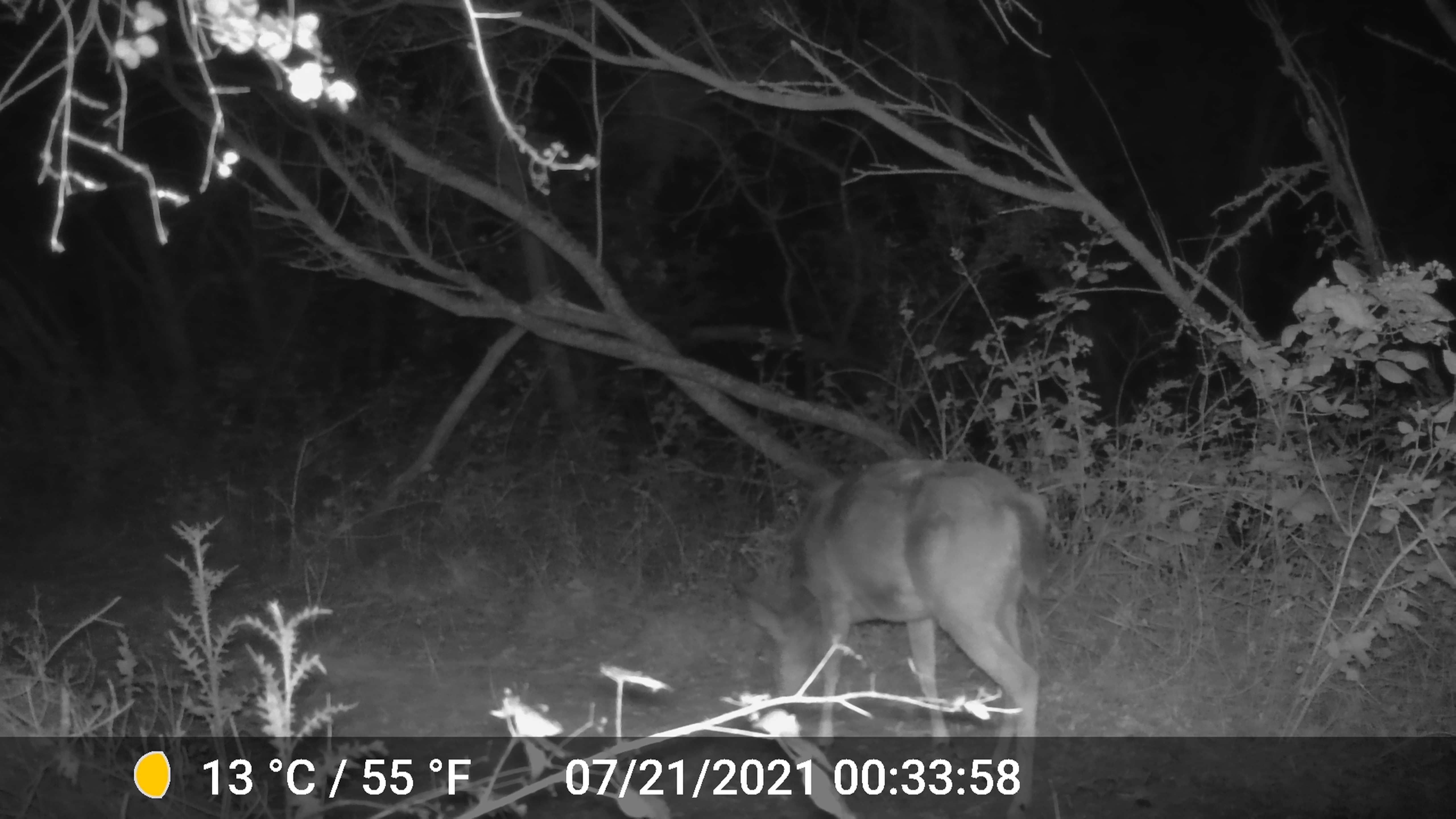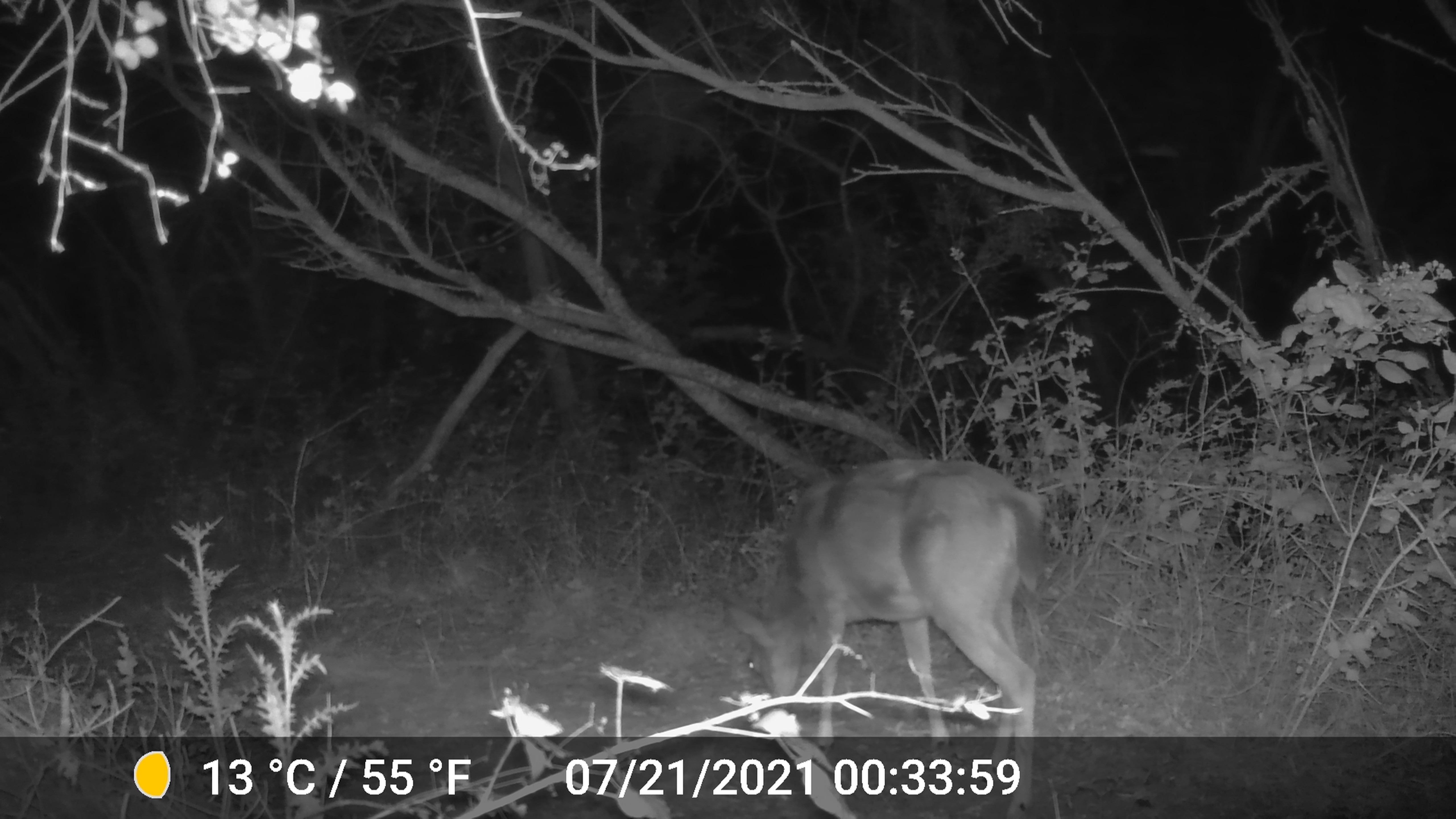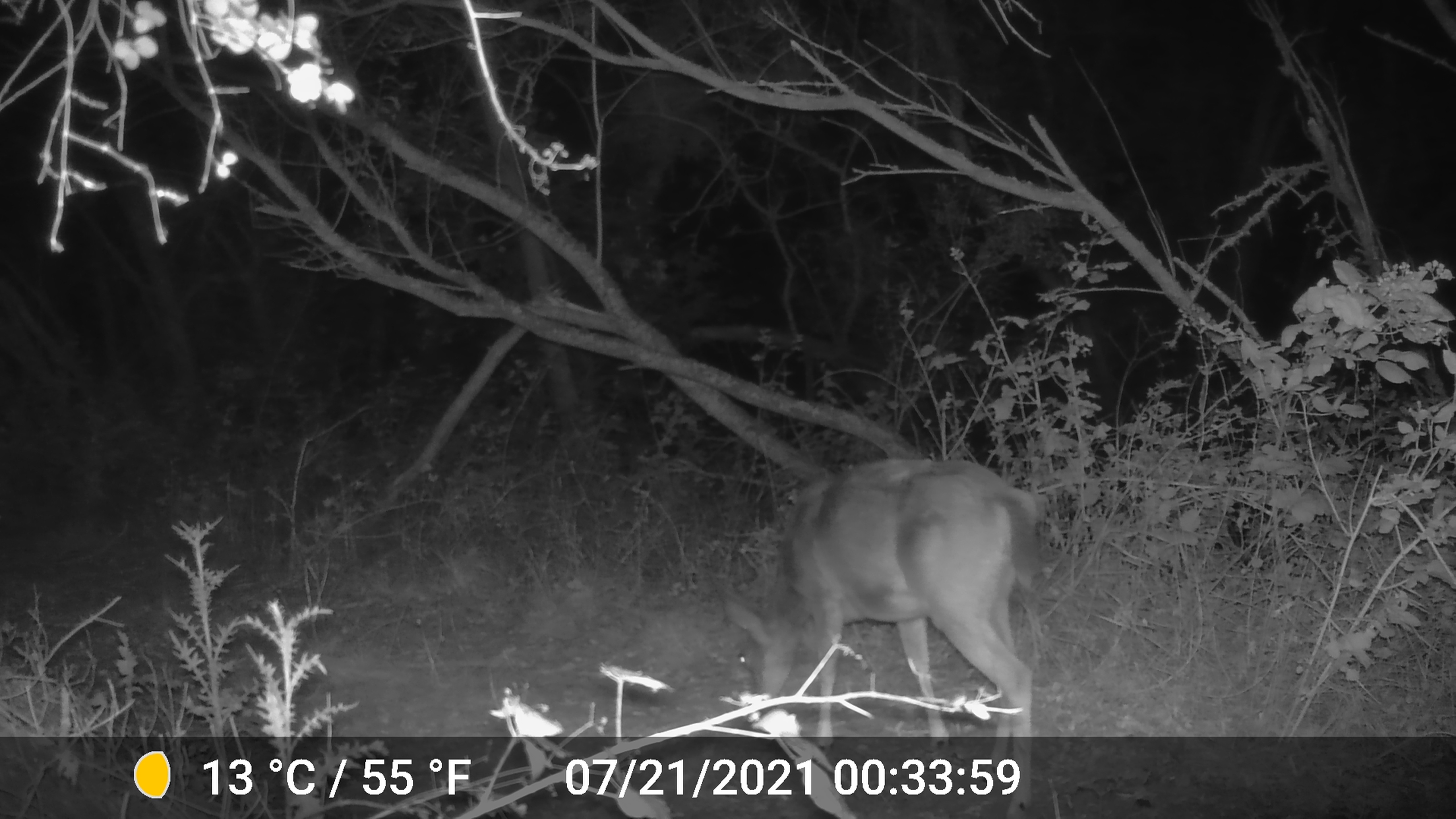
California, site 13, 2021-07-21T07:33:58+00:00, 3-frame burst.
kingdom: Animalia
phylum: Chordata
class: Mammalia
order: Artiodactyla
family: Cervidae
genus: Odocoileus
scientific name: Odocoileus hemionus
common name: mule deer